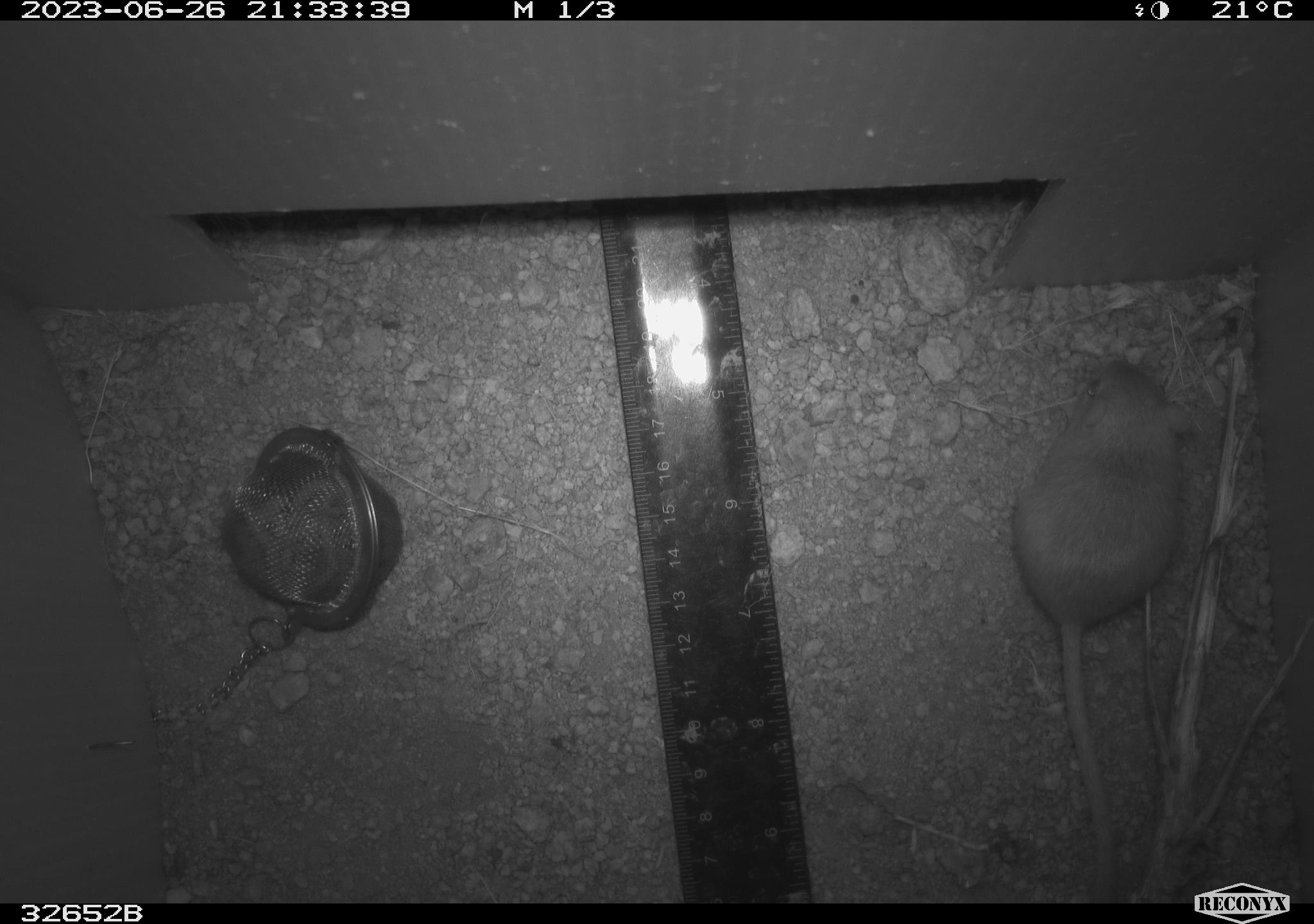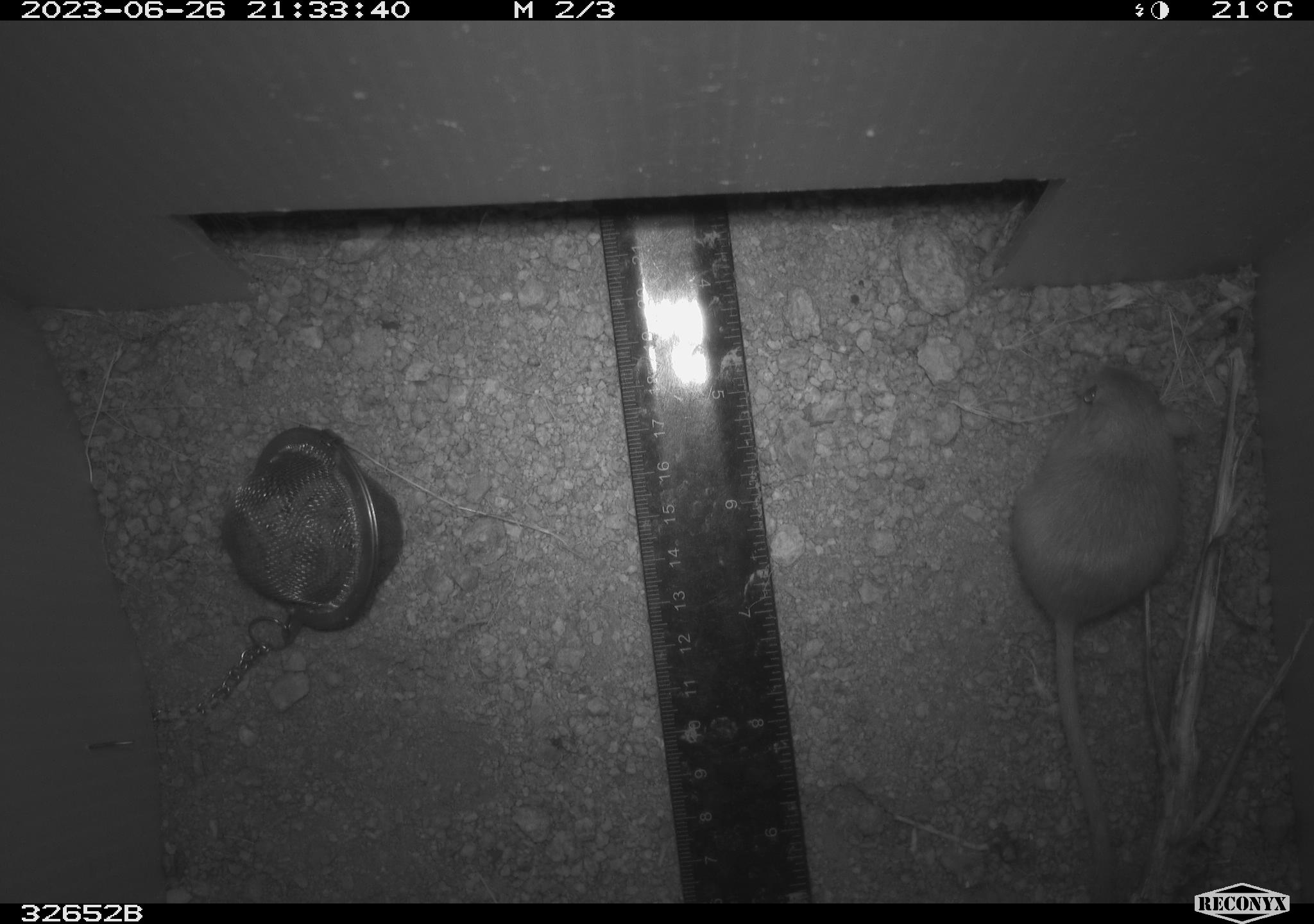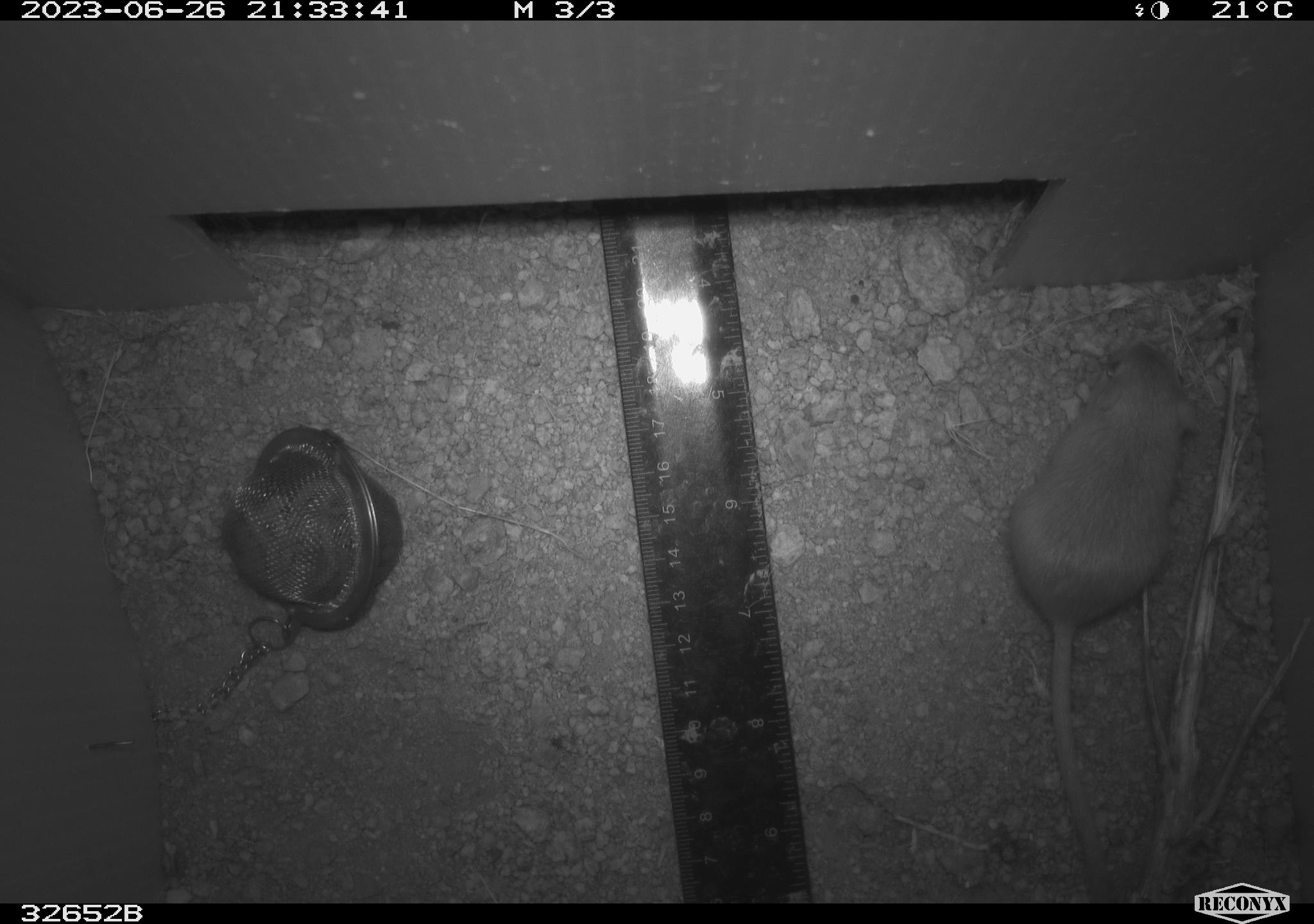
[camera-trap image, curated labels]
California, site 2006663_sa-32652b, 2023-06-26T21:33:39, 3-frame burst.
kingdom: Animalia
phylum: Chordata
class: Mammalia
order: Rodentia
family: Heteromyidae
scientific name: Heteromyidae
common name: kangaroo rats and pocket mice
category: heteromyidae family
Heteromyidae family (kangaroo rats and pocket mice) (Heteromyidae).